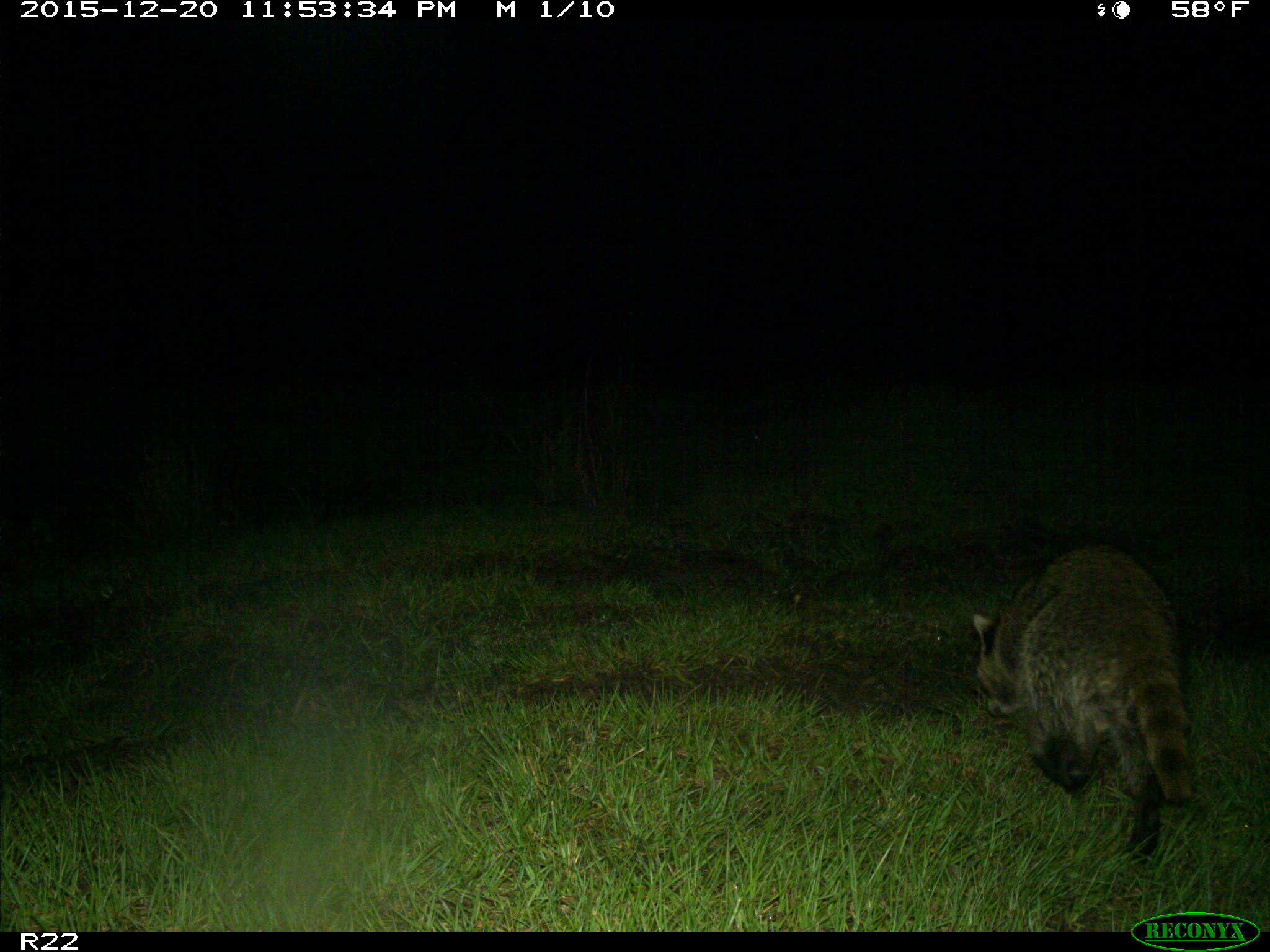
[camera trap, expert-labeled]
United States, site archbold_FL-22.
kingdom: Animalia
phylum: Chordata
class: Mammalia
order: Carnivora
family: Procyonidae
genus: Procyon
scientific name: Procyon lotor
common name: common raccoon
Procyon lotor (common raccoon).